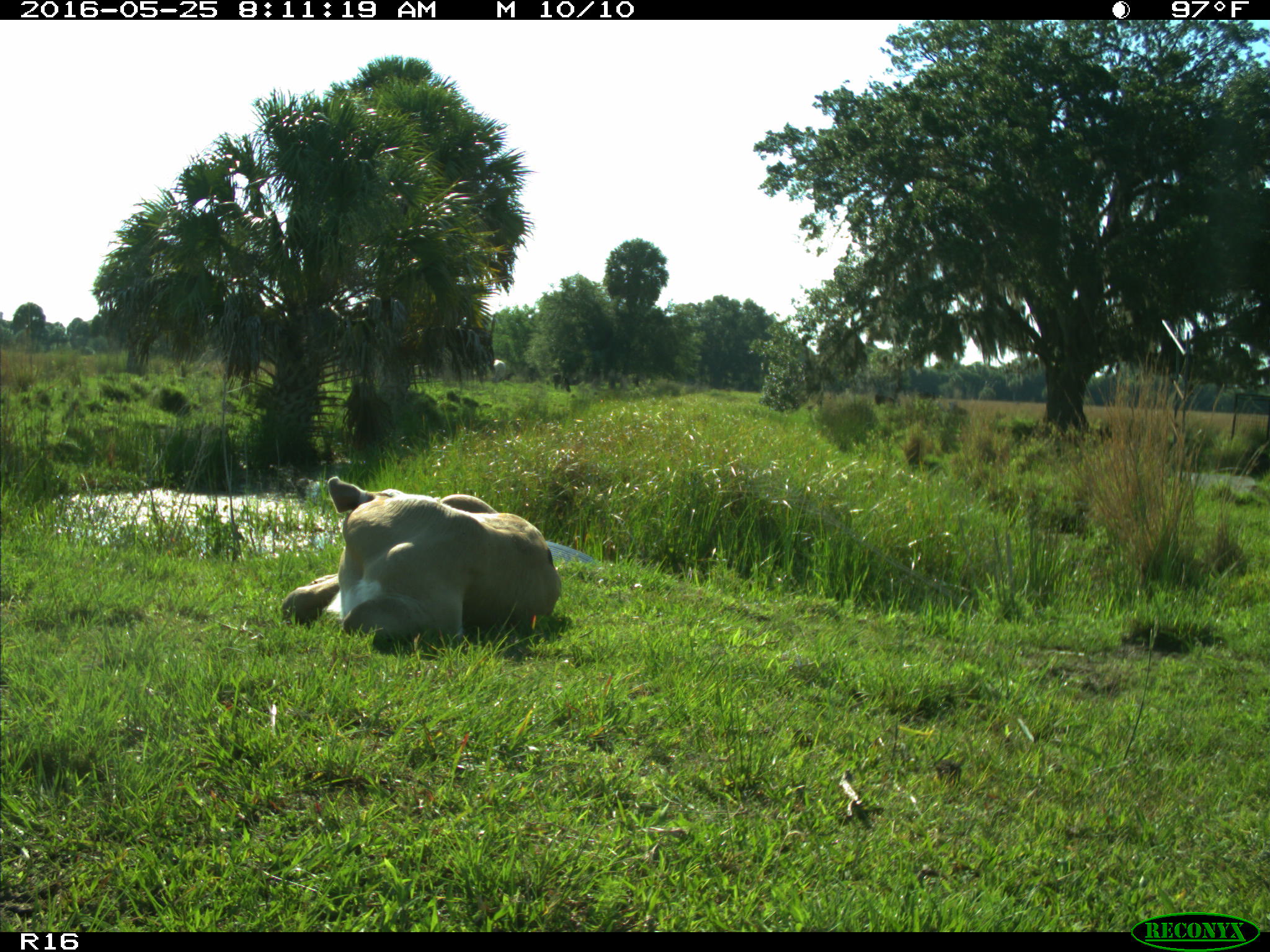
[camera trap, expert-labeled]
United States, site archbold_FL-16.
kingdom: Animalia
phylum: Chordata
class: Mammalia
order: Artiodactyla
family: Bovidae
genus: Bos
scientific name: Bos taurus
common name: domestic cow